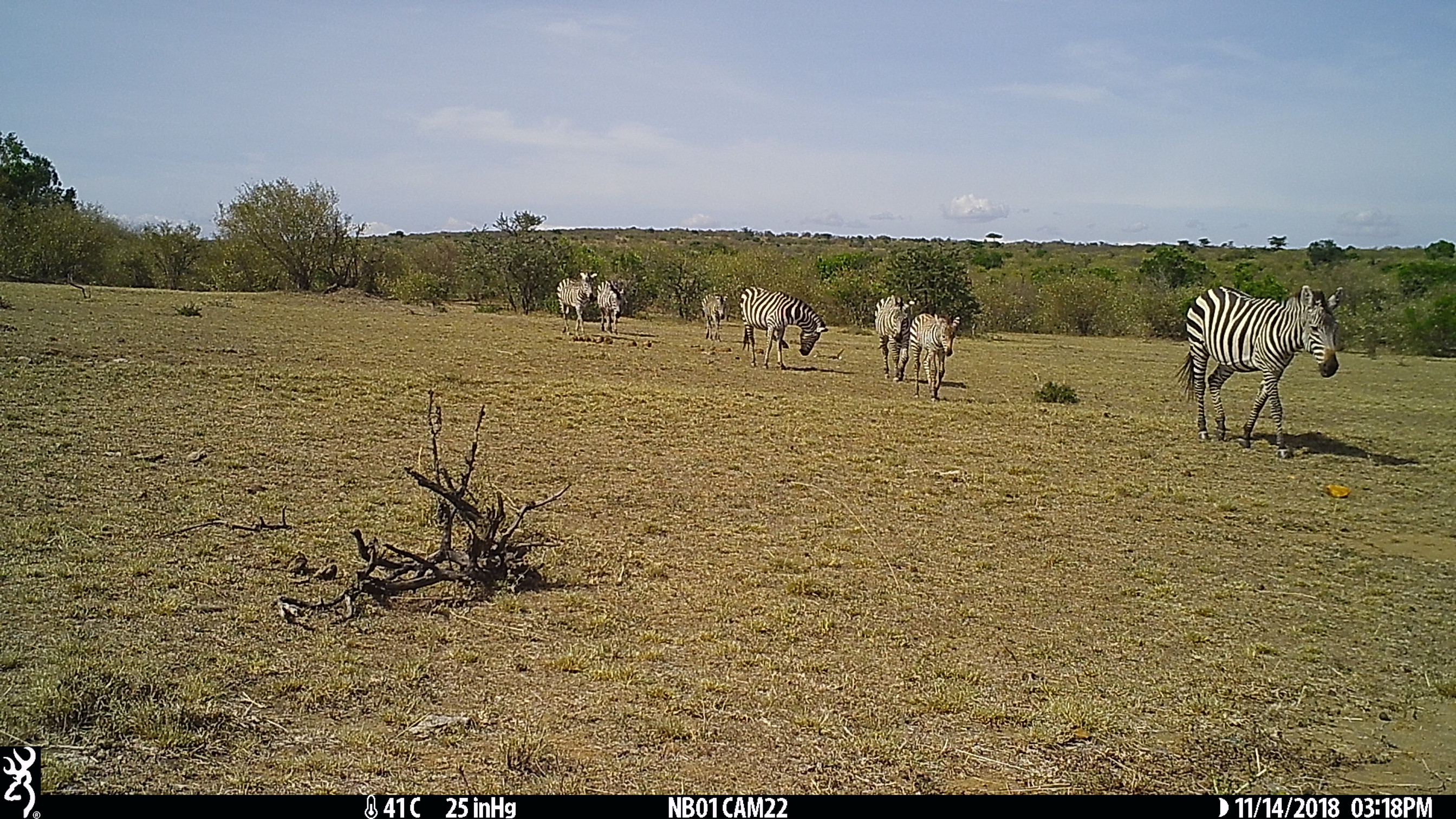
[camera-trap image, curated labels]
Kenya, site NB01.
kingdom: Animalia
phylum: Chordata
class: Mammalia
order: Perissodactyla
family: Equidae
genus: Equus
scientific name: Equus quagga burchellii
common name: burchell's zebra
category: zebra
Zebra (burchell's zebra) (Equus quagga burchellii).